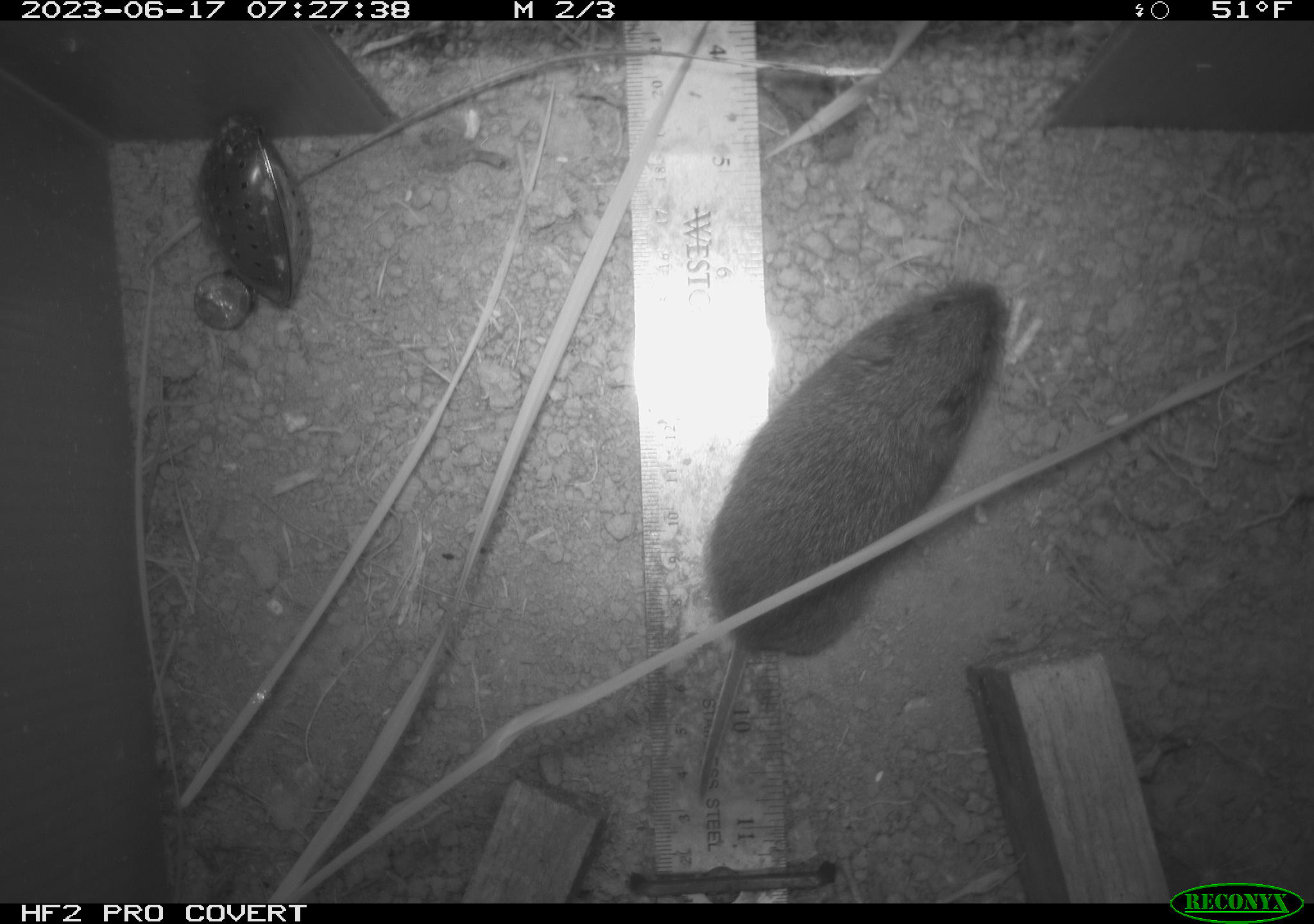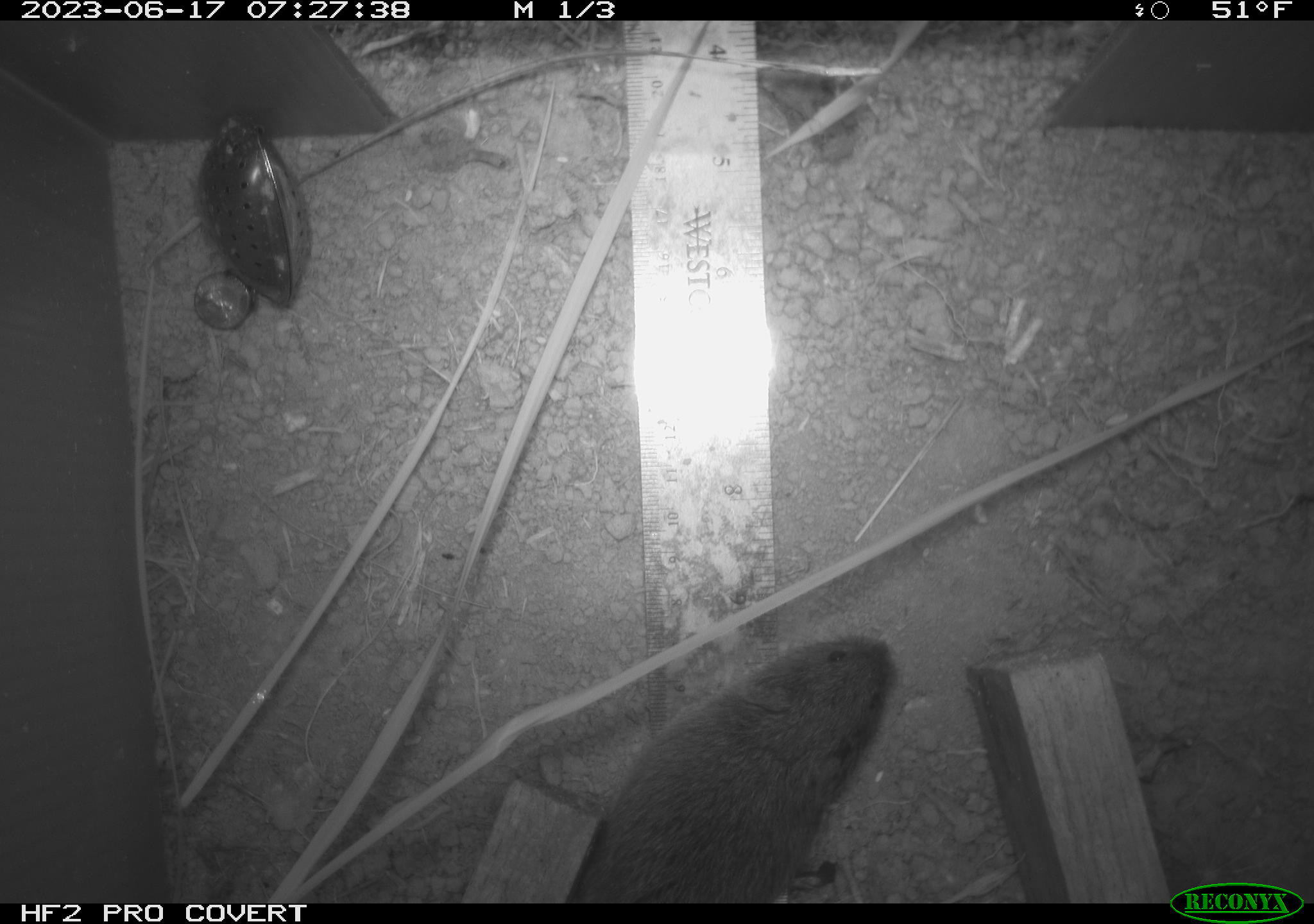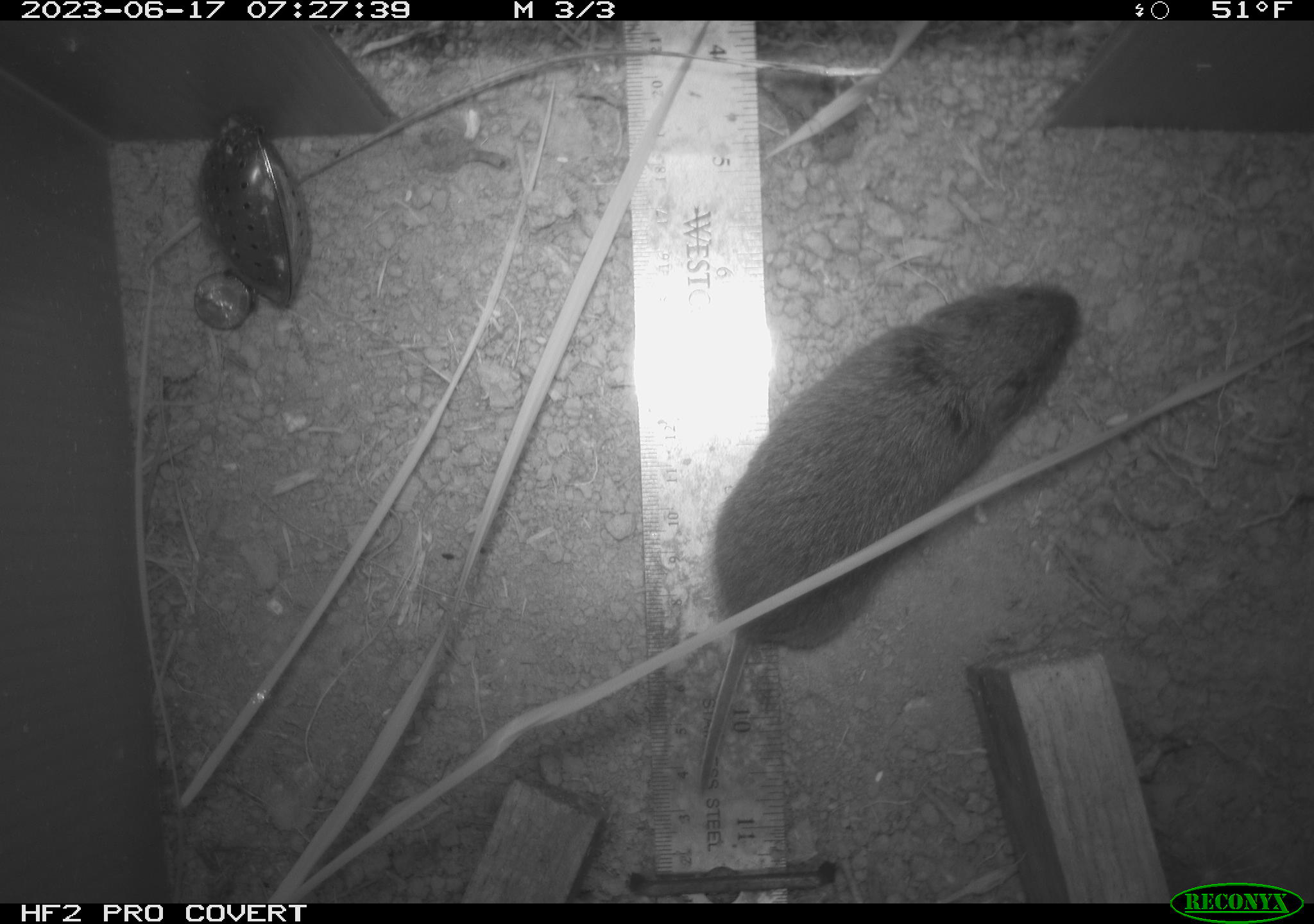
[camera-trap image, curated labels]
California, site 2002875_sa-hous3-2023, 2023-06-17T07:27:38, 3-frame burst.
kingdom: Animalia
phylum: Chordata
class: Mammalia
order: Rodentia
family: Cricetidae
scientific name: Arvicolinae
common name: voles, lemmings, and muskrats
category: arvicolinae subfamily